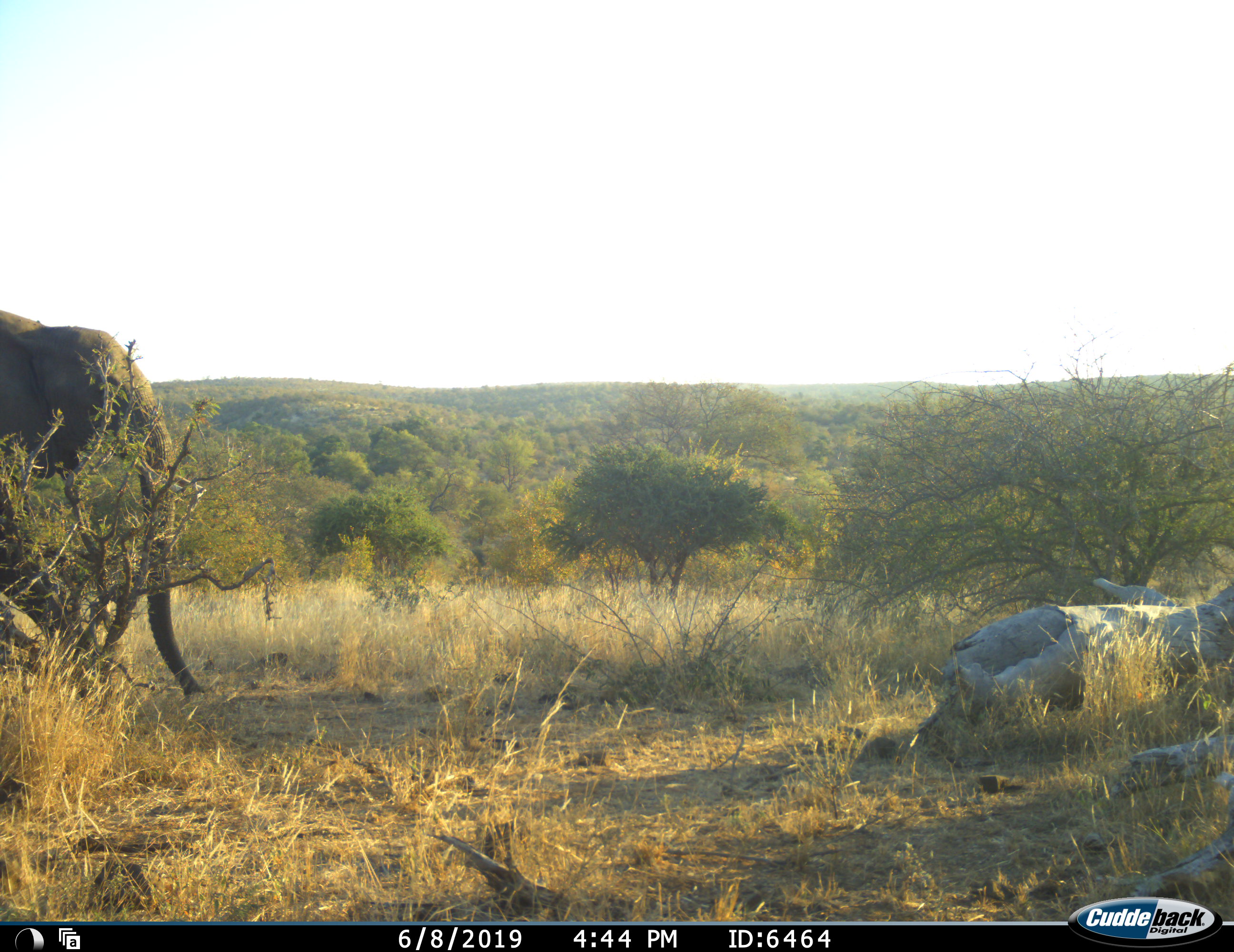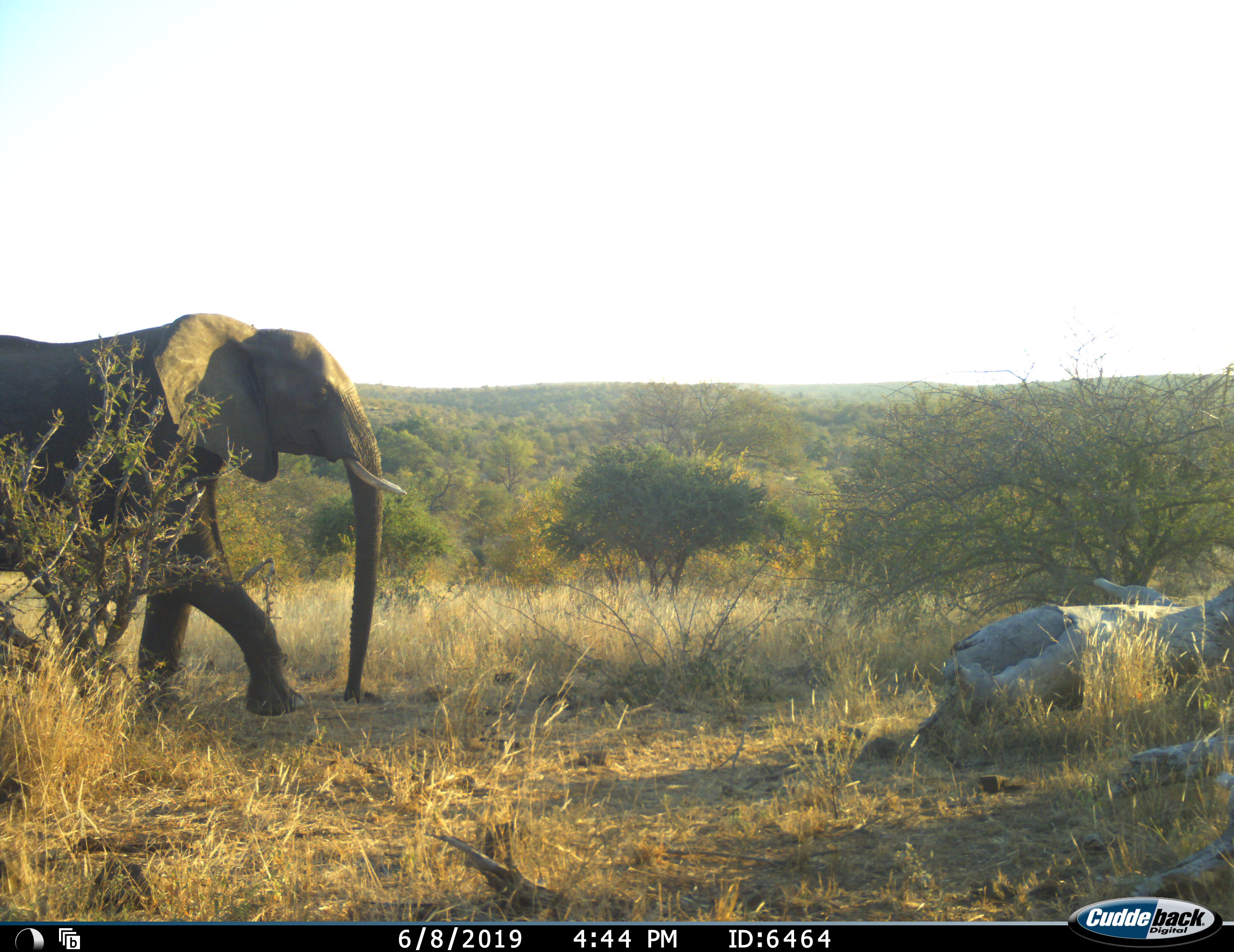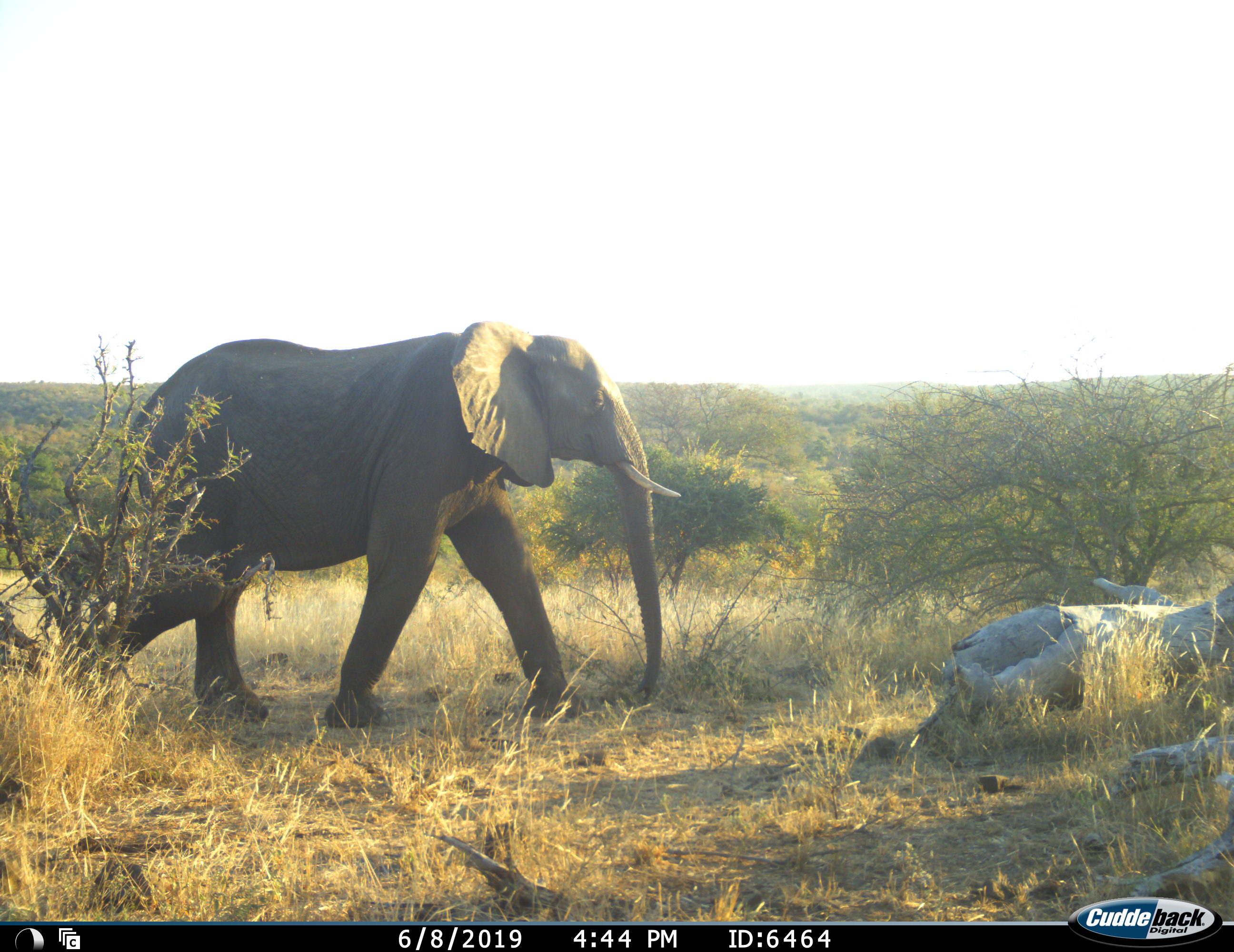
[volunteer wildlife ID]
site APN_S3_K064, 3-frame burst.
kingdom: Animalia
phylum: Chordata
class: Mammalia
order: Proboscidea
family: Elephantidae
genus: Loxodonta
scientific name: Loxodonta africana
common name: african bush elephant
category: elephant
Elephant (african bush elephant) (Loxodonta africana), count 1. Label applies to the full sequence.